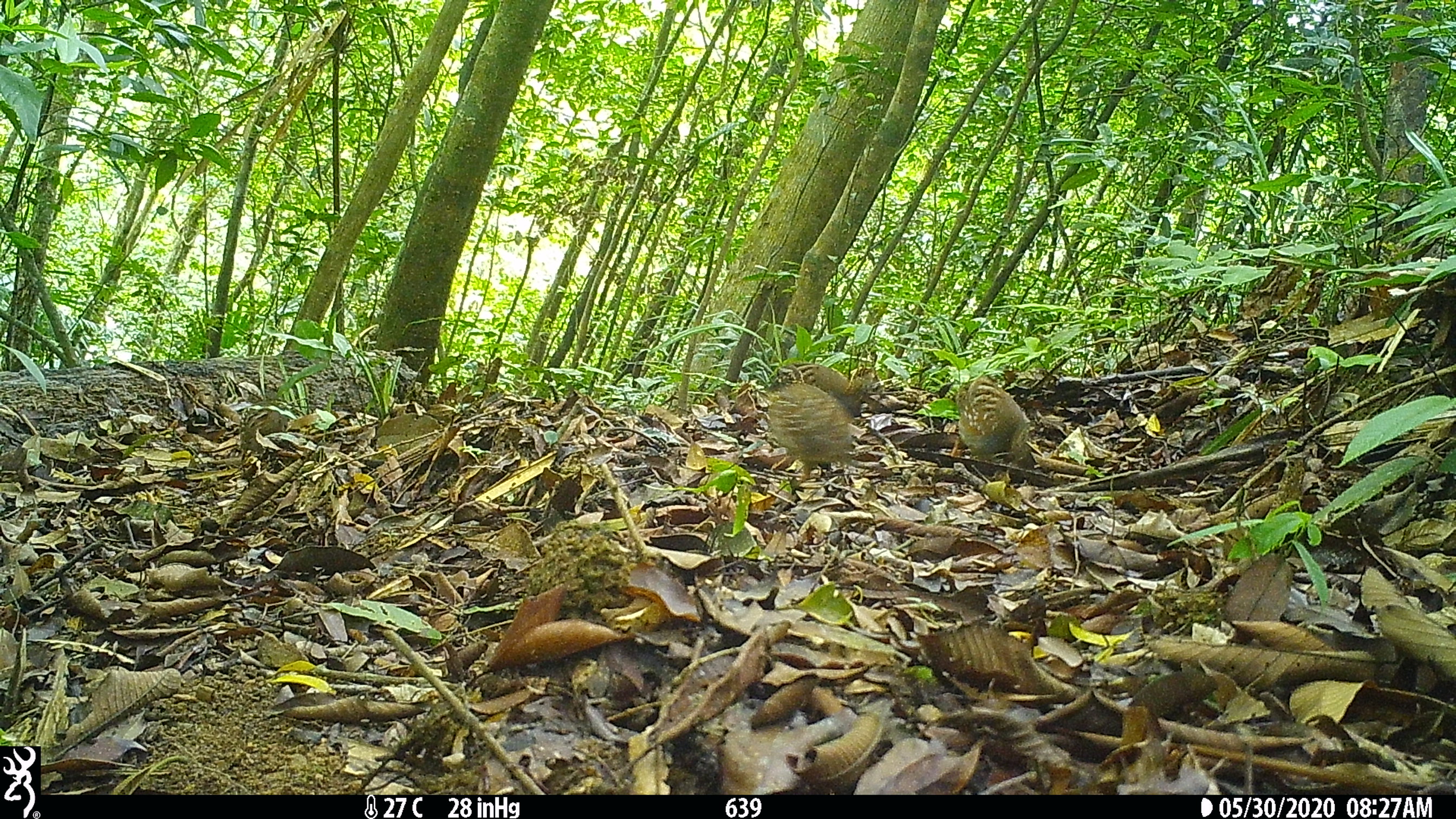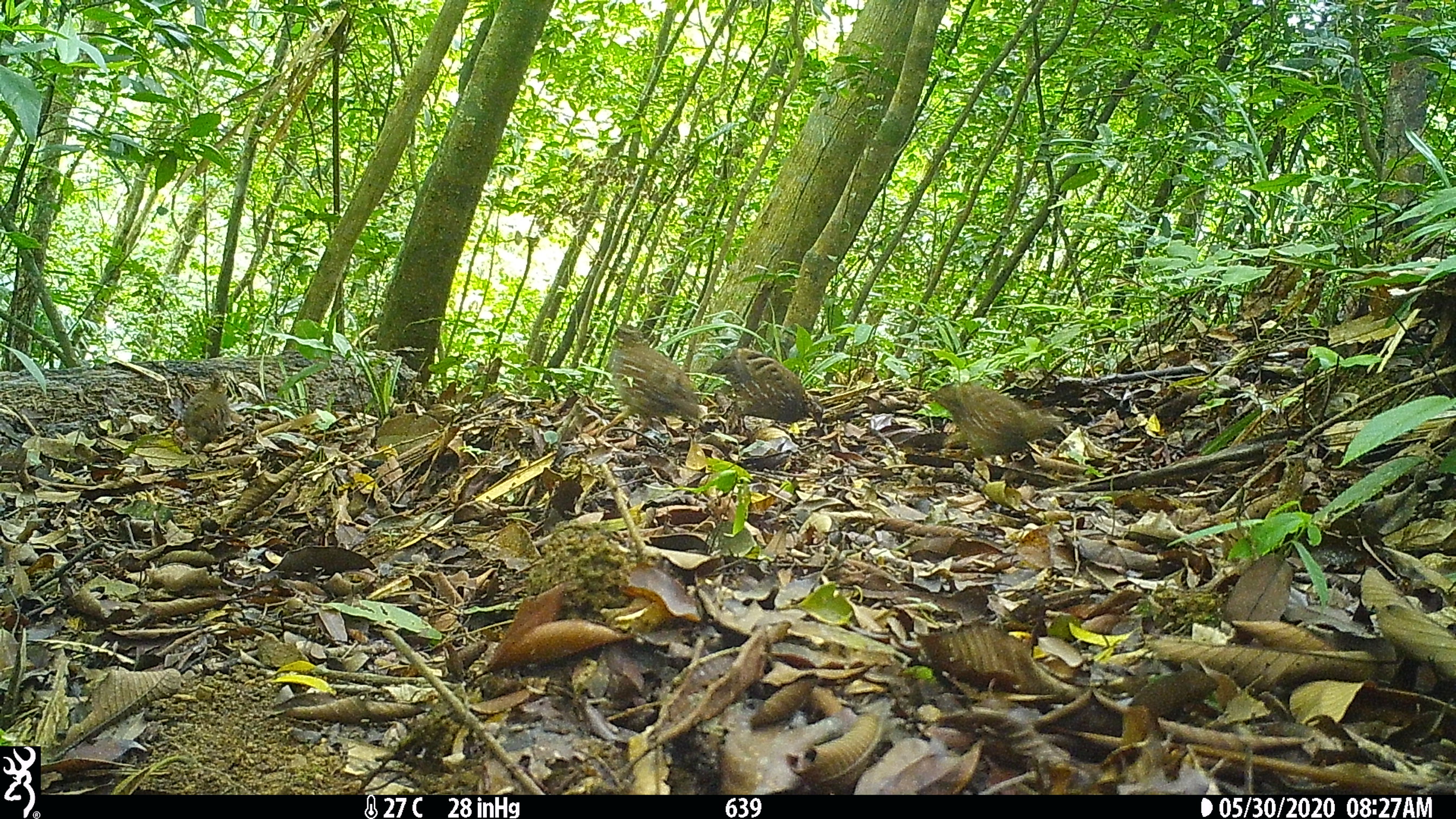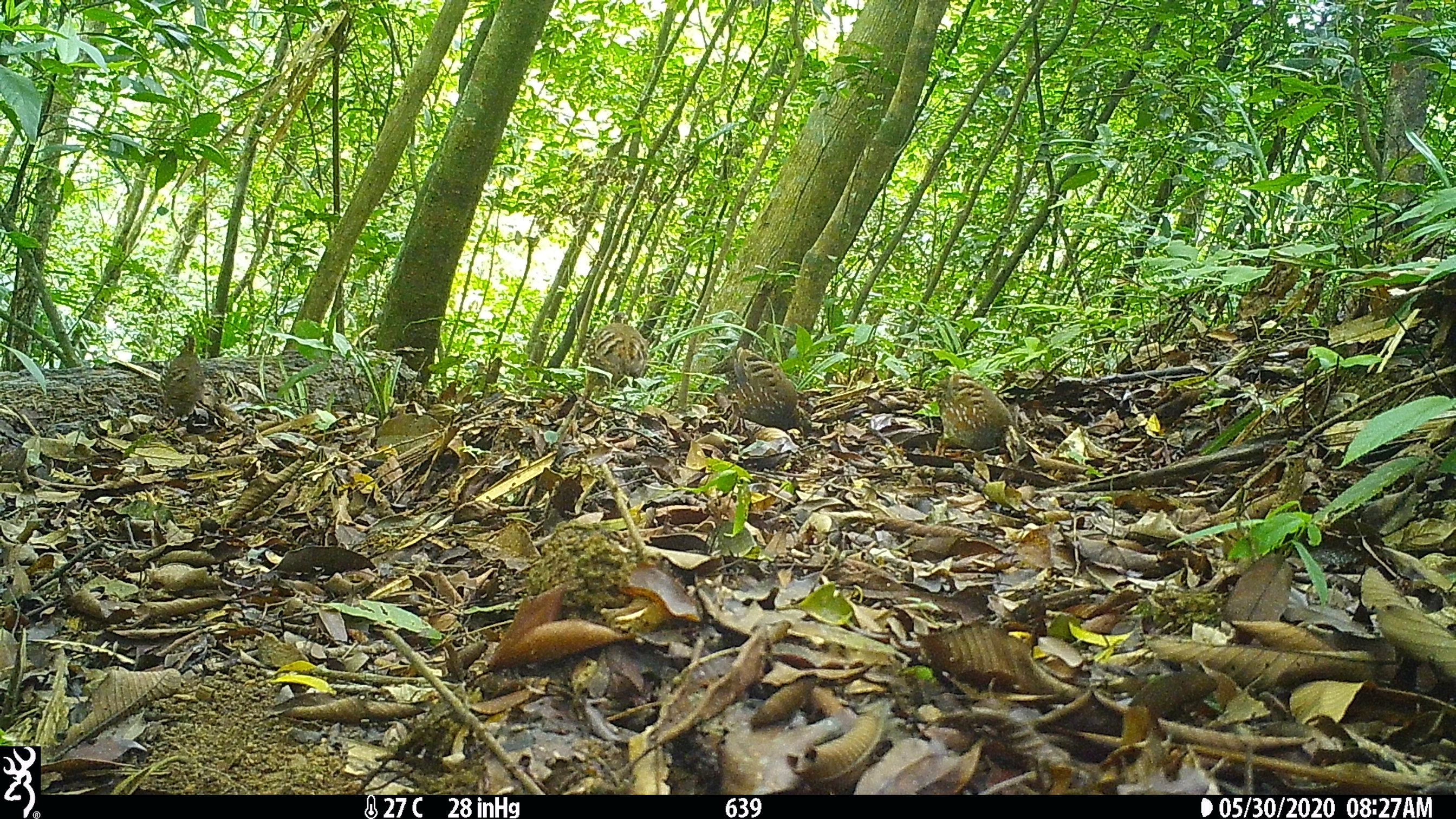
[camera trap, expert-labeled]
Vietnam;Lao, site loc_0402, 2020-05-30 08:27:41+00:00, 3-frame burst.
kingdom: Animalia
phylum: Chordata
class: Aves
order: Galliformes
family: Phasianidae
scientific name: Phasianidae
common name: partridge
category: unidentified partridge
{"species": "unidentified partridge (partridge) (Phasianidae)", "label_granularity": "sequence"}